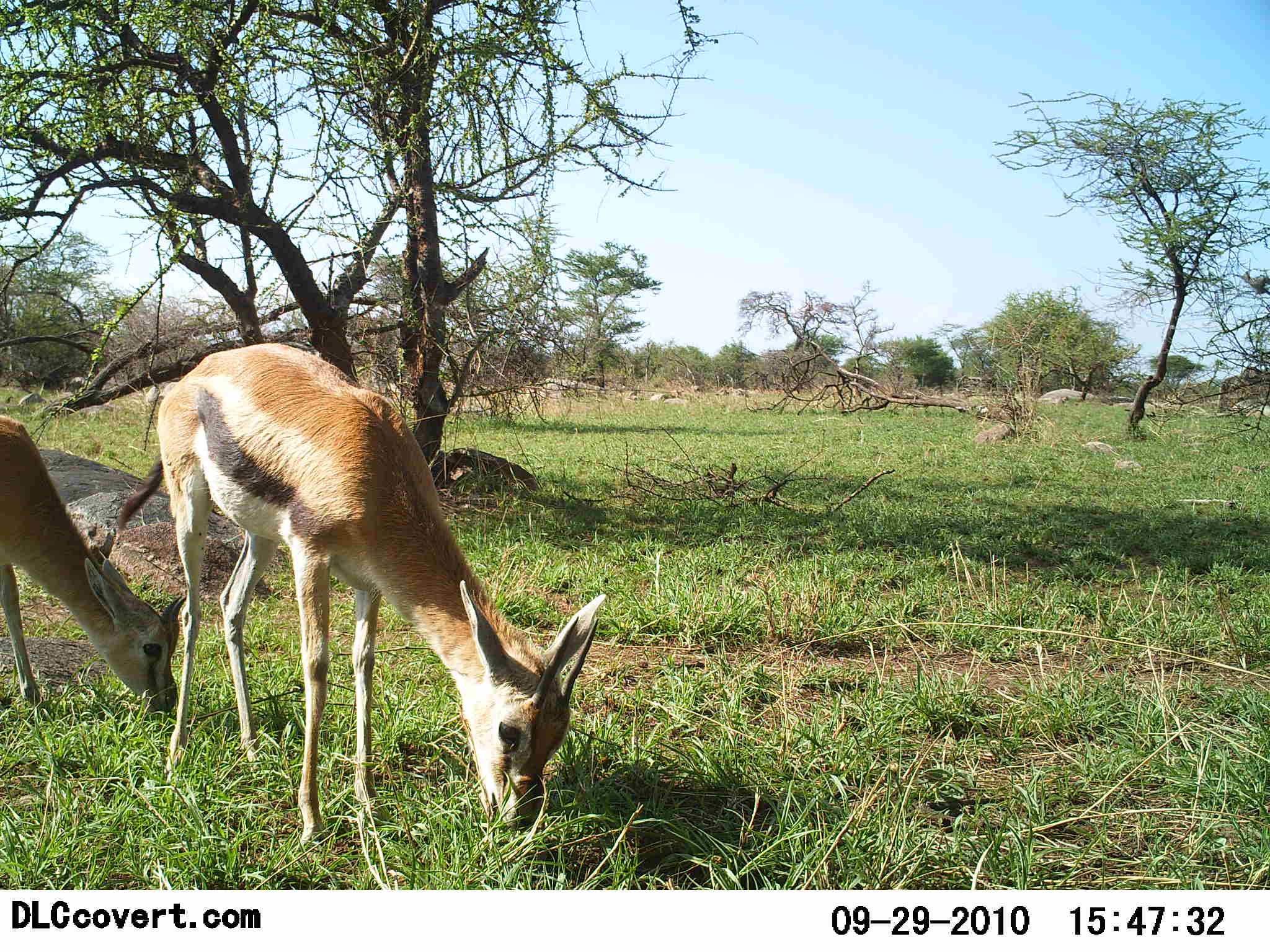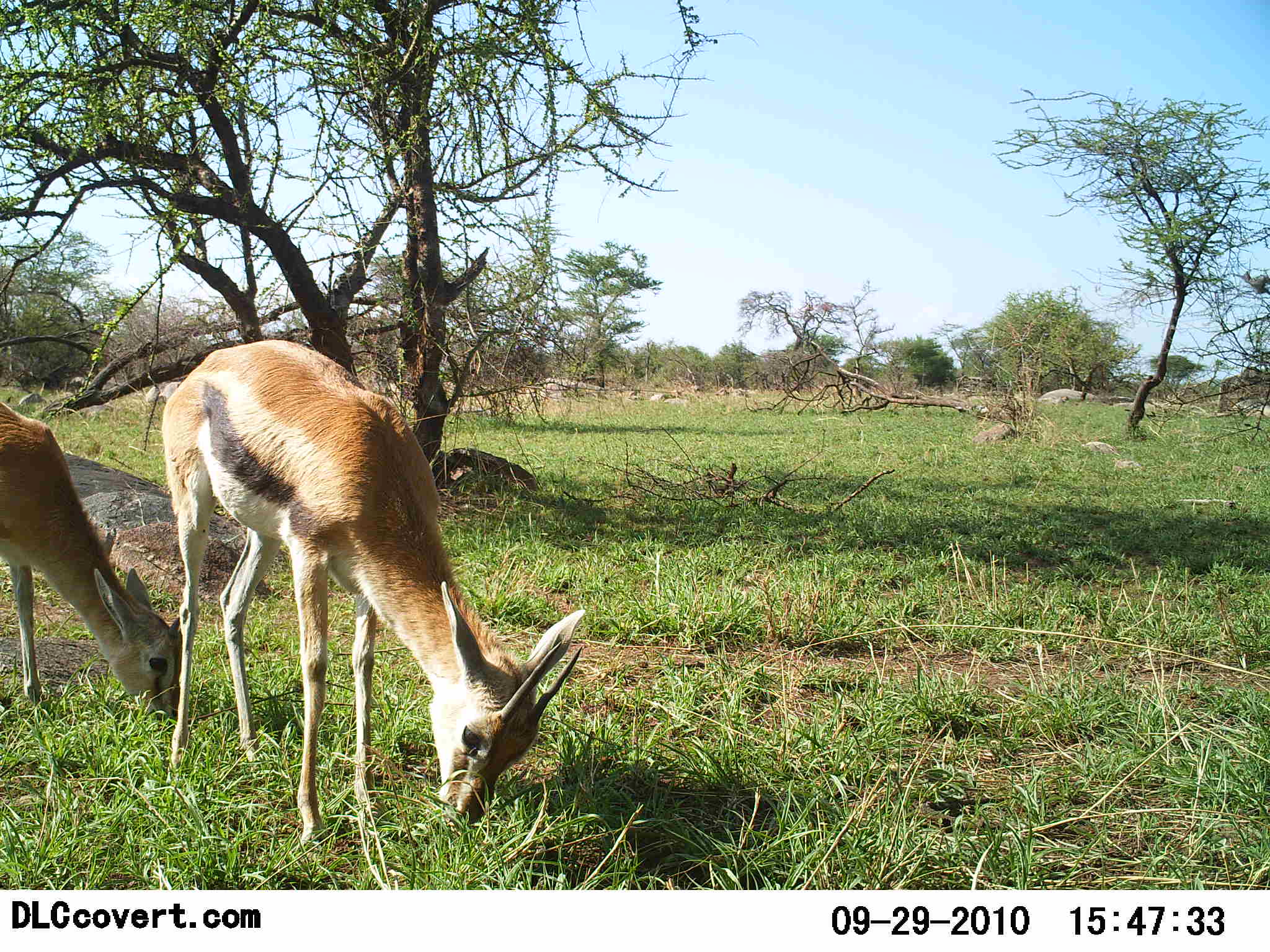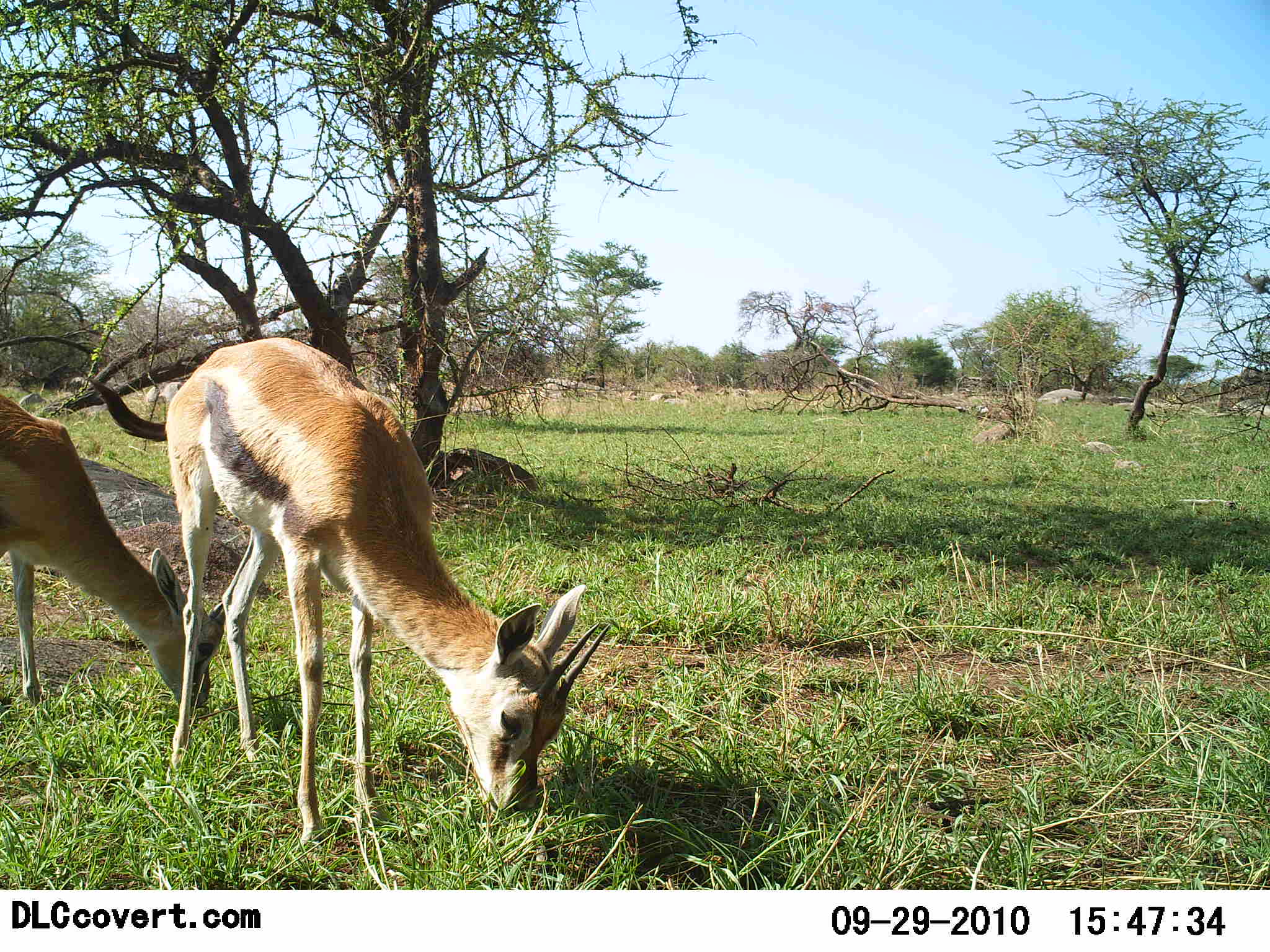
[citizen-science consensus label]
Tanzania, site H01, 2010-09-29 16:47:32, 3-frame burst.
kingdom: Animalia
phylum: Chordata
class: Mammalia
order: Artiodactyla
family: Bovidae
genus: Eudorcas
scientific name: Eudorcas thomsonii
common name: thomson's gazelle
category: gazellethomsons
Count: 2.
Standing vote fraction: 14%.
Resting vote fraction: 0%.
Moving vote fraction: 0%.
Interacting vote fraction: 0%.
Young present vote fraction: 0%.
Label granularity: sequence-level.